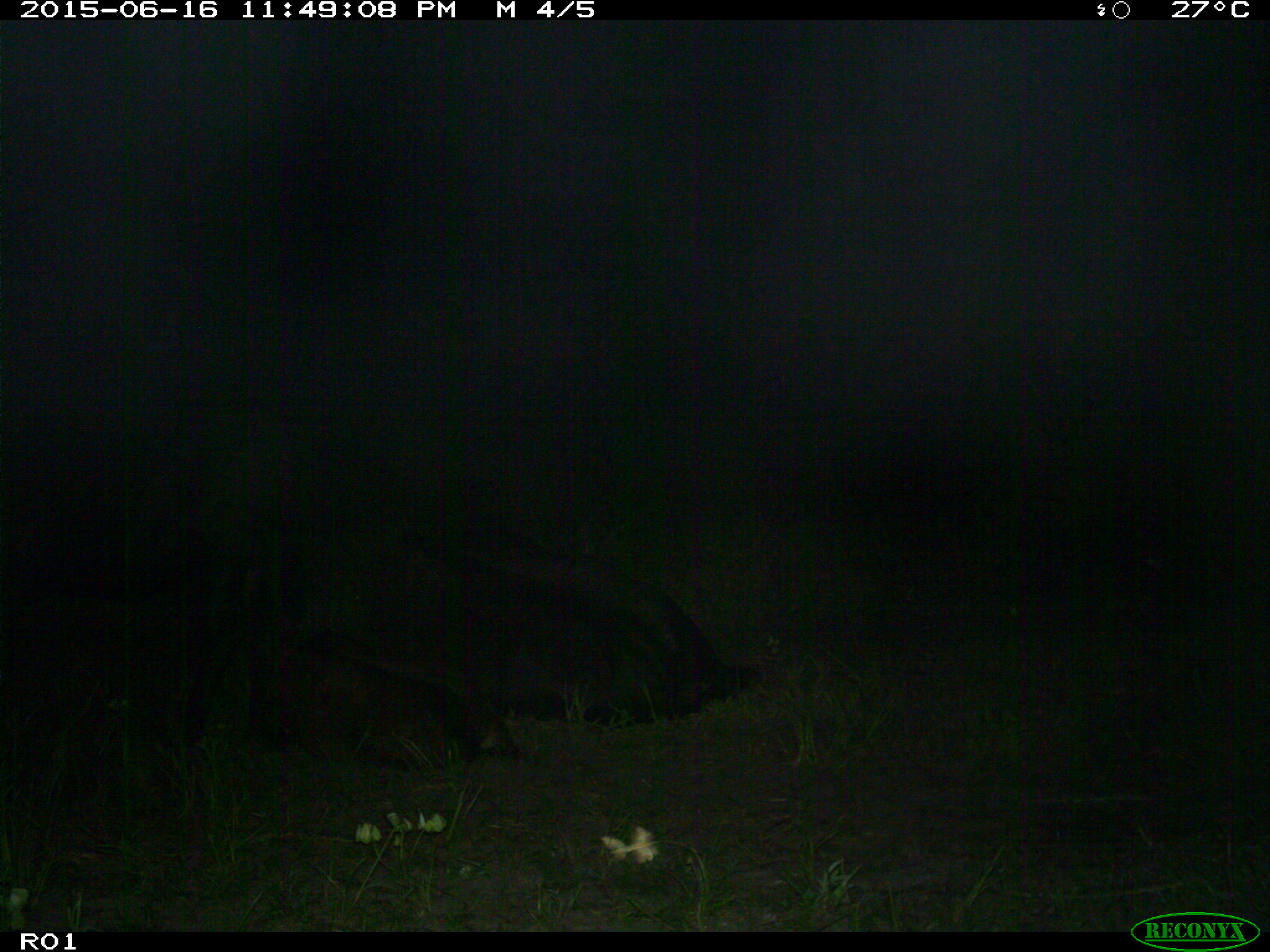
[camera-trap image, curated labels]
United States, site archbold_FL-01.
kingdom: Animalia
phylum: Chordata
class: Mammalia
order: Artiodactyla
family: Bovidae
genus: Bos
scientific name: Bos taurus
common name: domestic cow